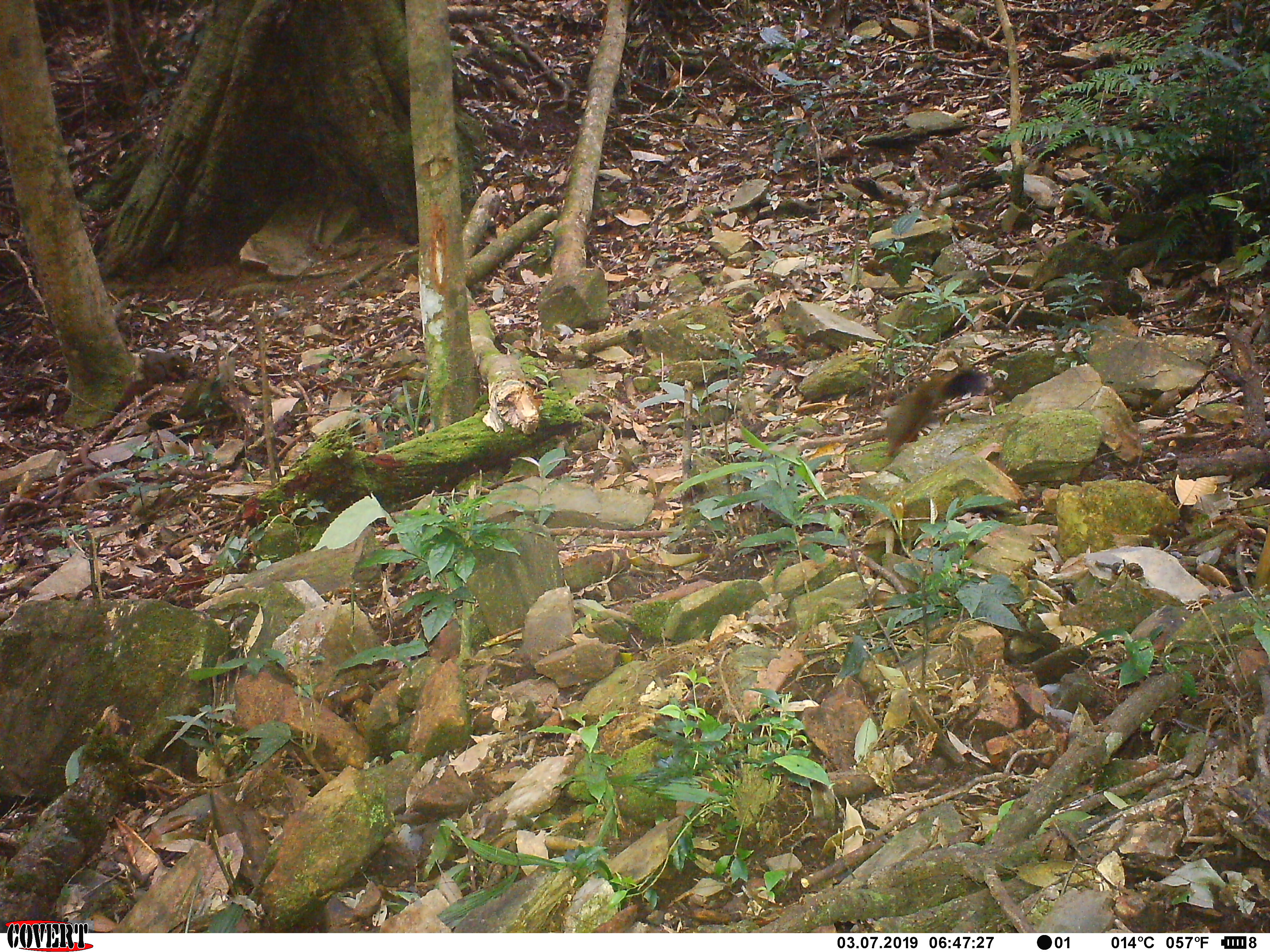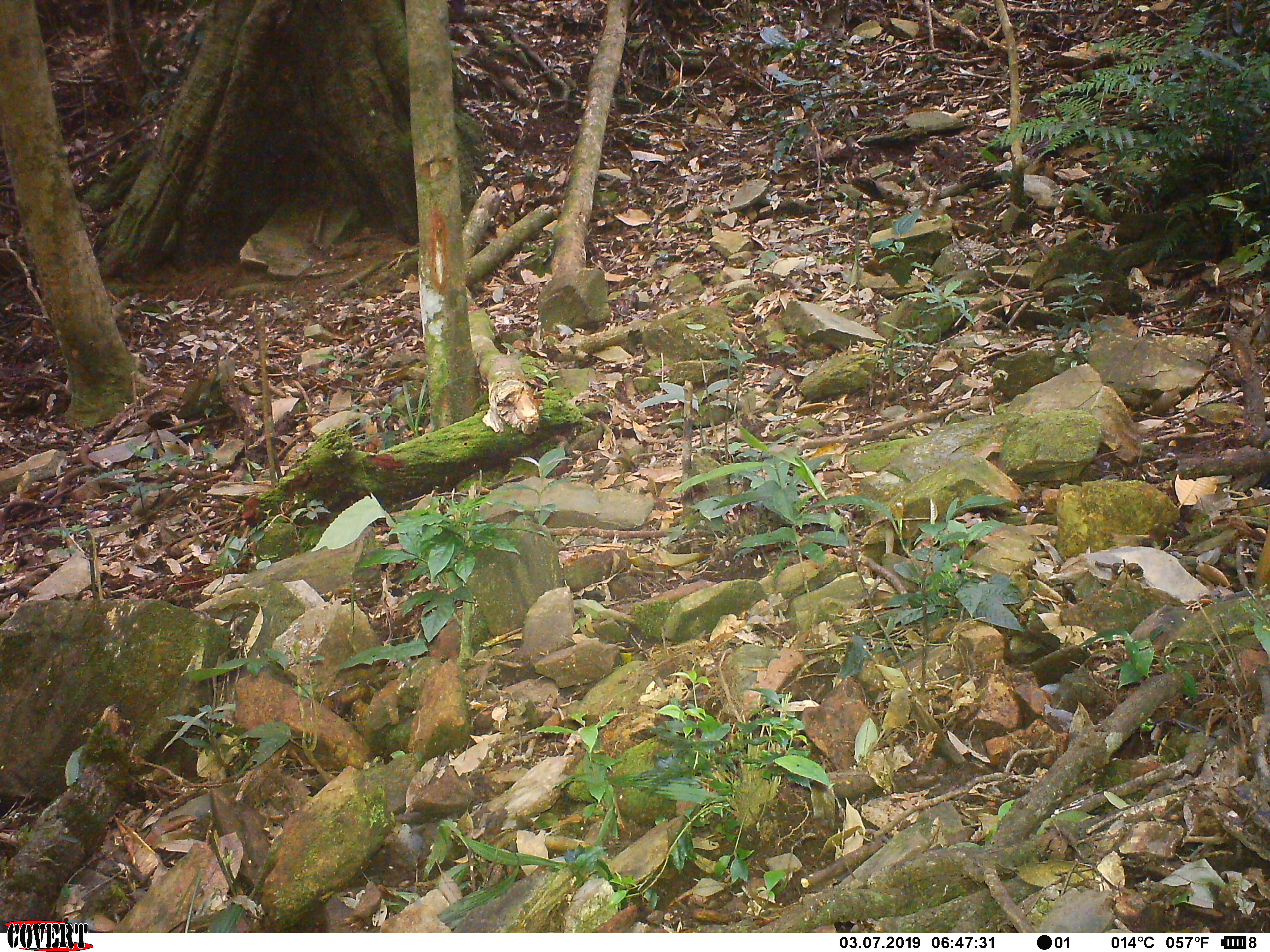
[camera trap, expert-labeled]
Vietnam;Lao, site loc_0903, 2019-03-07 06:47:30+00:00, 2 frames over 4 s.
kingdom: Animalia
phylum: Chordata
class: Mammalia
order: Rodentia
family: Sciuridae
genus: Sciurus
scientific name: Sciurus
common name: squirrel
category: unidentified squirrel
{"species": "unidentified squirrel (squirrel) (Sciurus)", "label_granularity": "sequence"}